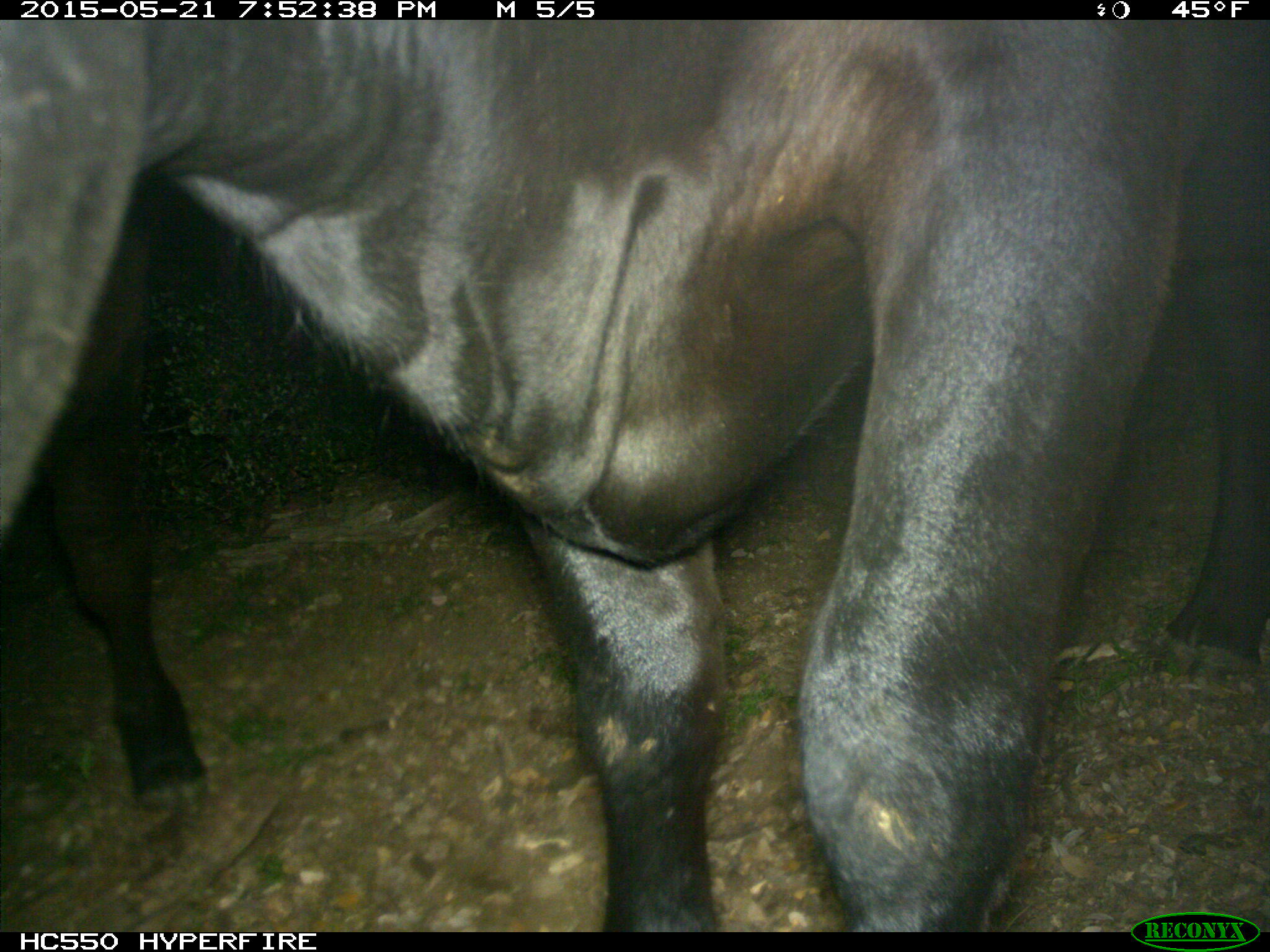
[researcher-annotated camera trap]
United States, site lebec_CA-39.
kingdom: Animalia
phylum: Chordata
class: Mammalia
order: Artiodactyla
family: Bovidae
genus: Bos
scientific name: Bos taurus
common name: domestic cow